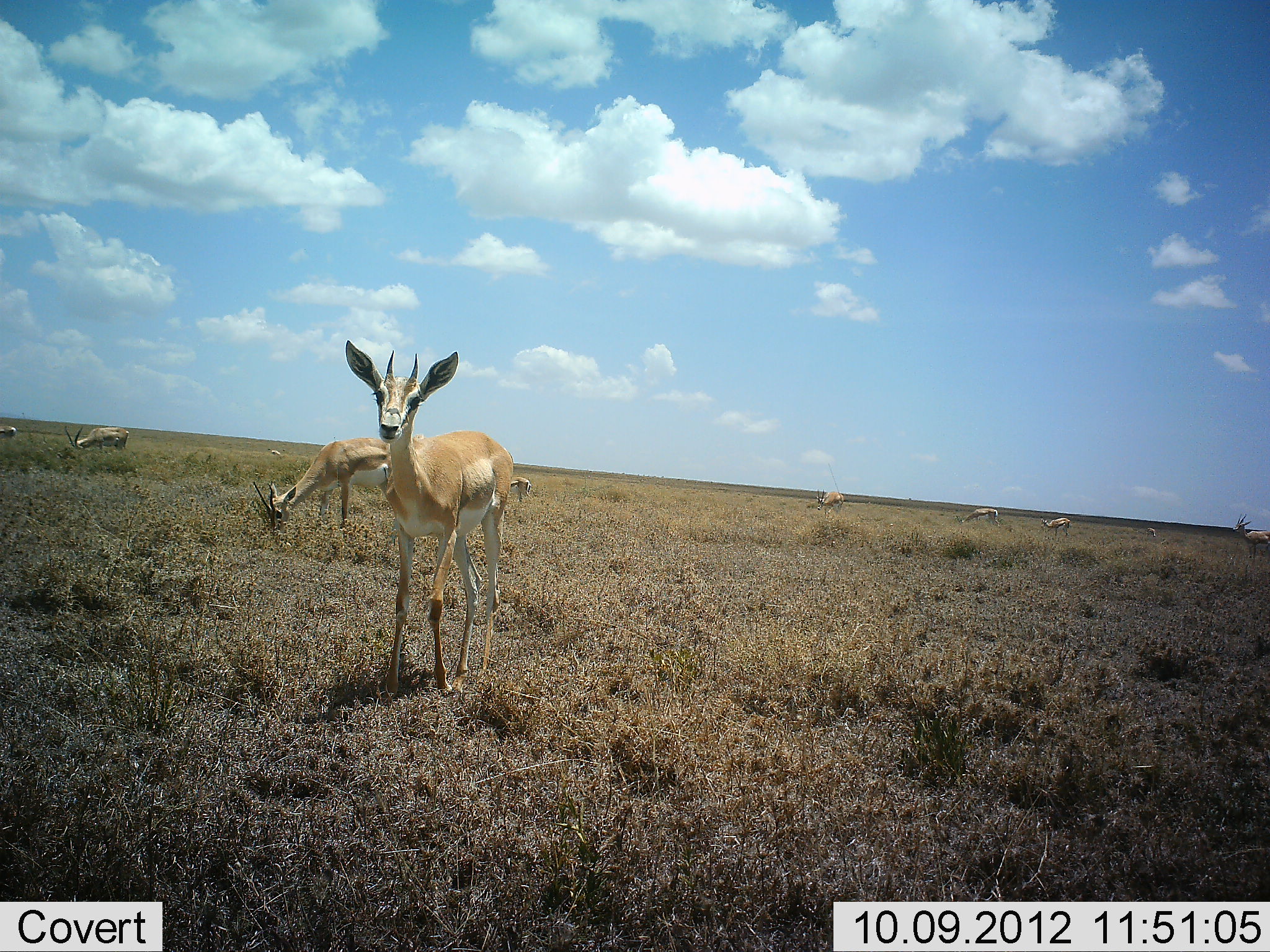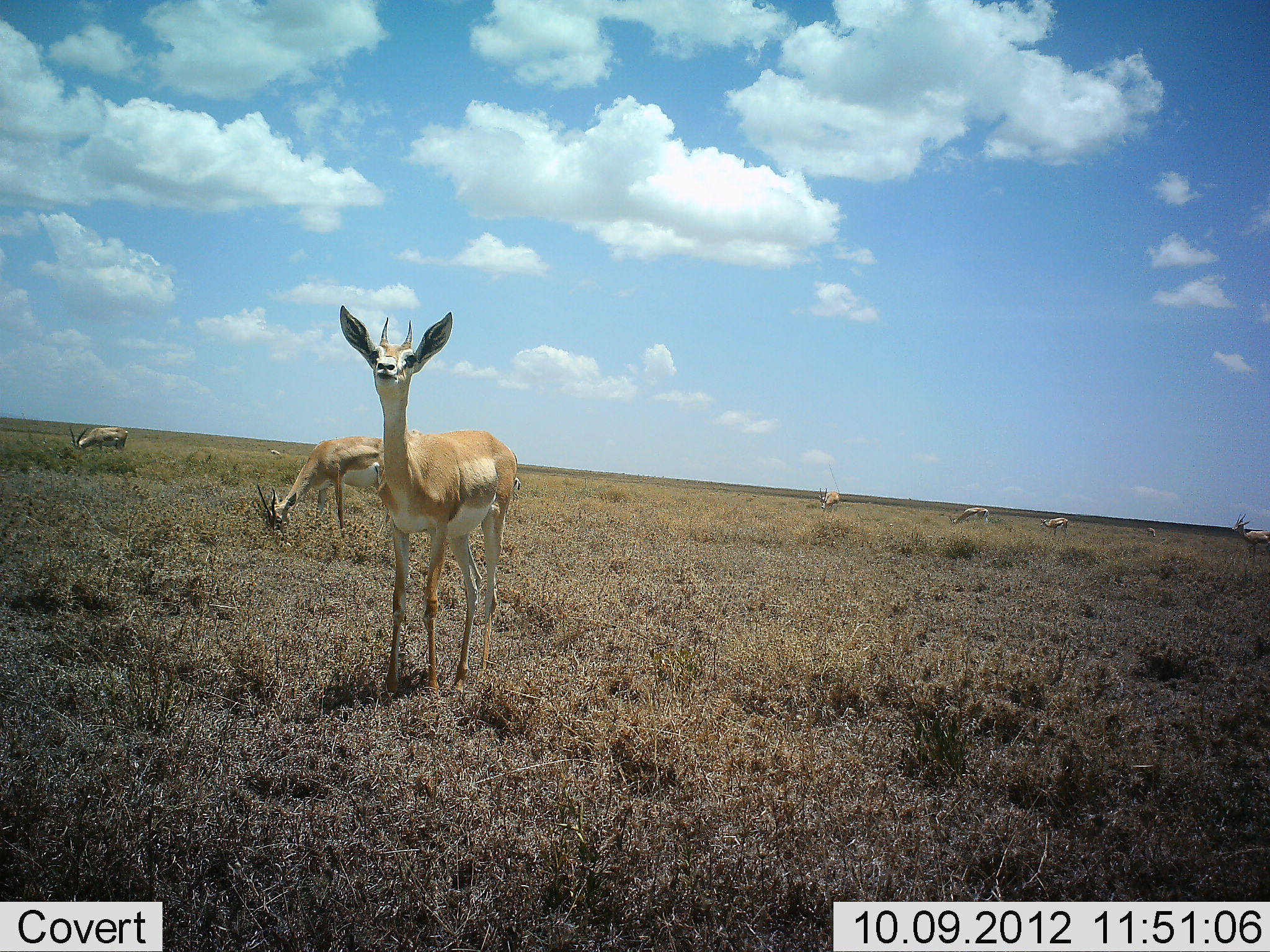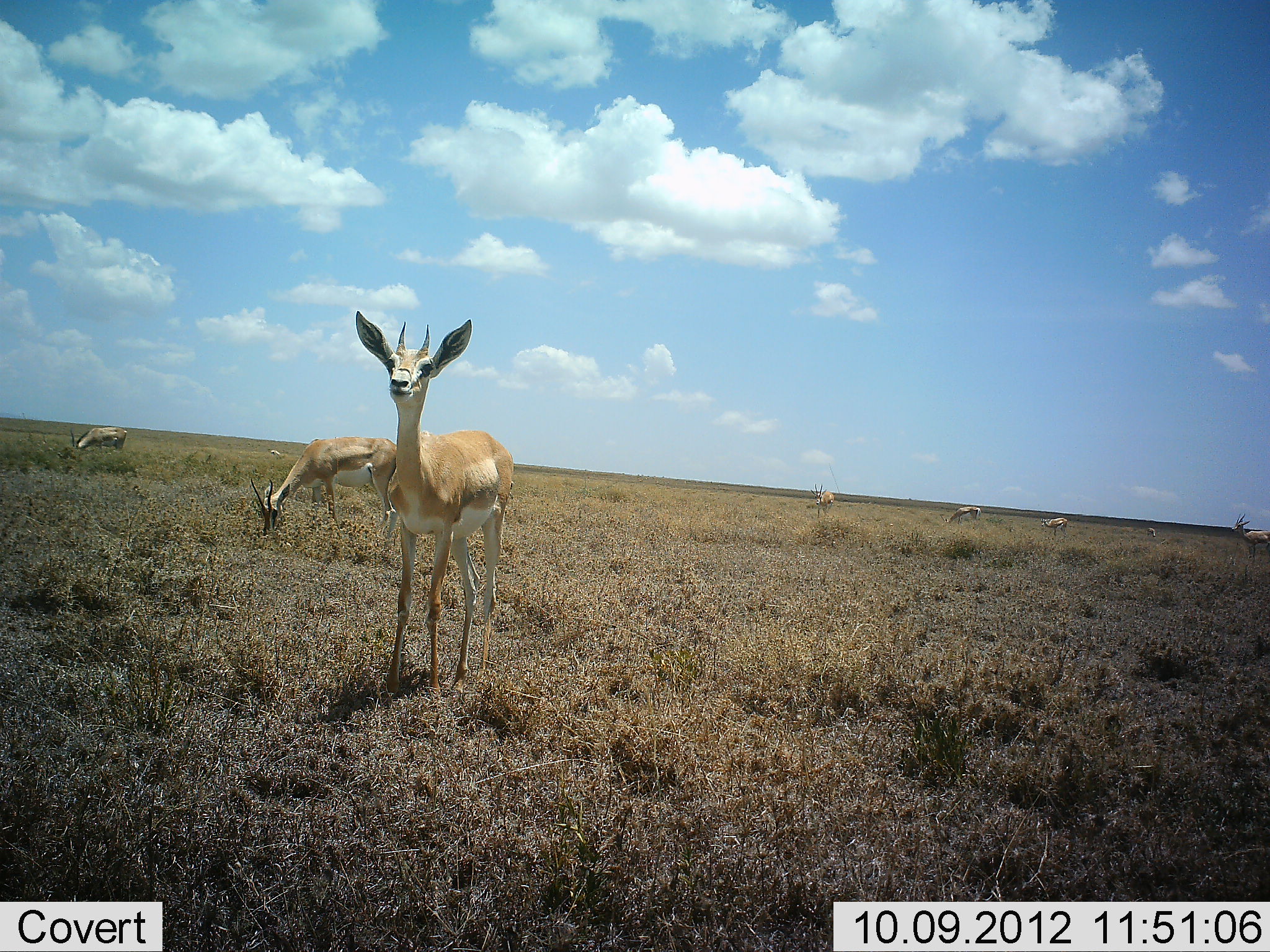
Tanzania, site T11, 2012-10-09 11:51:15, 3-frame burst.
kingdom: Animalia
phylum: Chordata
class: Mammalia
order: Artiodactyla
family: Bovidae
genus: Nanger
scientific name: Nanger granti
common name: grant's gazelle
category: gazellegrants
Gazellegrants (grant's gazelle) (Nanger granti), count 8. Behavior (volunteer vote fractions): standing 80%, resting 0%, moving 20%, interacting 0%. Young present (vote fraction): 0%. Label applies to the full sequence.